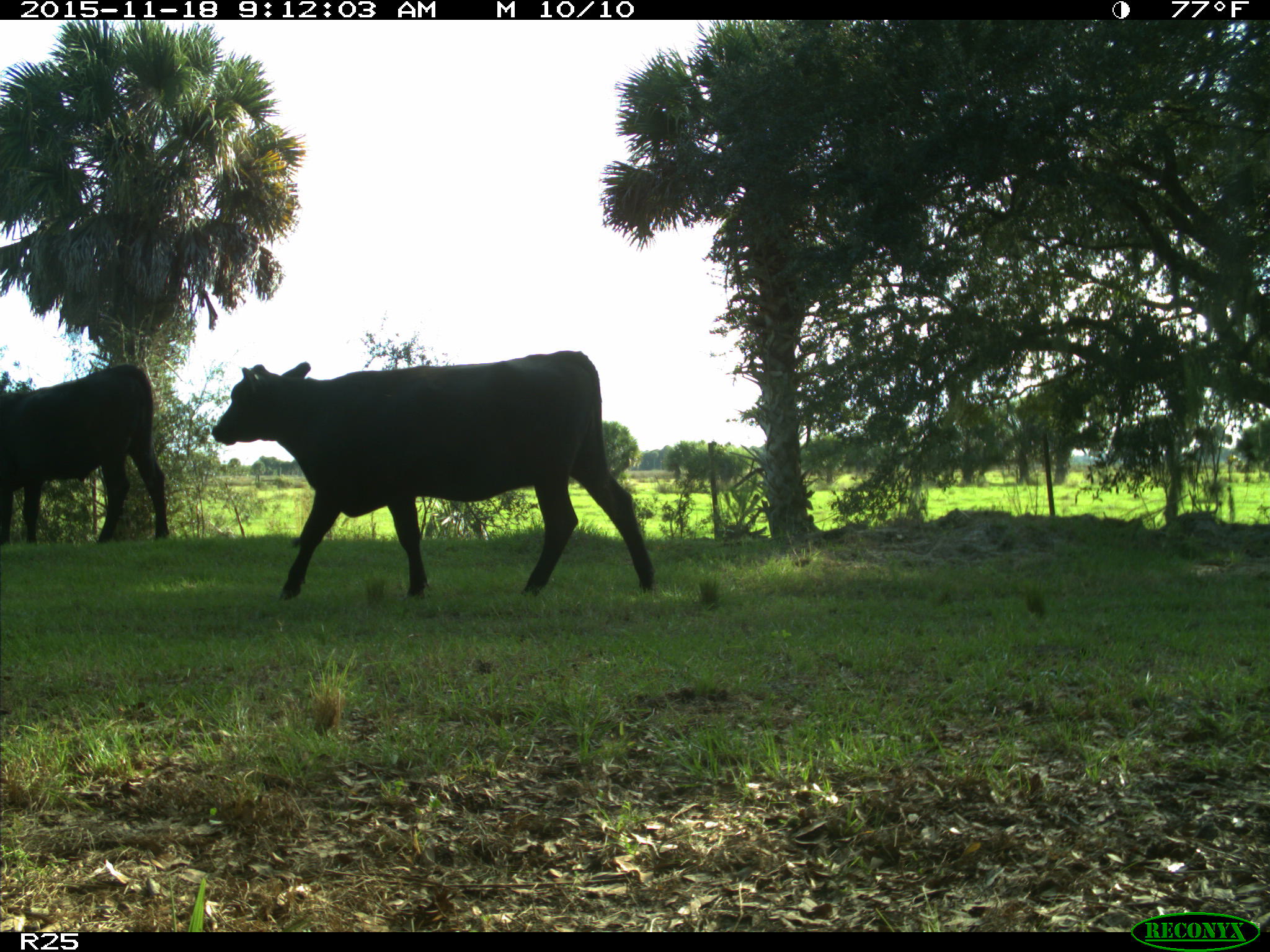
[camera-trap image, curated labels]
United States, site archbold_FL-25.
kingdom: Animalia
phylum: Chordata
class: Mammalia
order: Artiodactyla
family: Bovidae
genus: Bos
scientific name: Bos taurus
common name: domestic cow